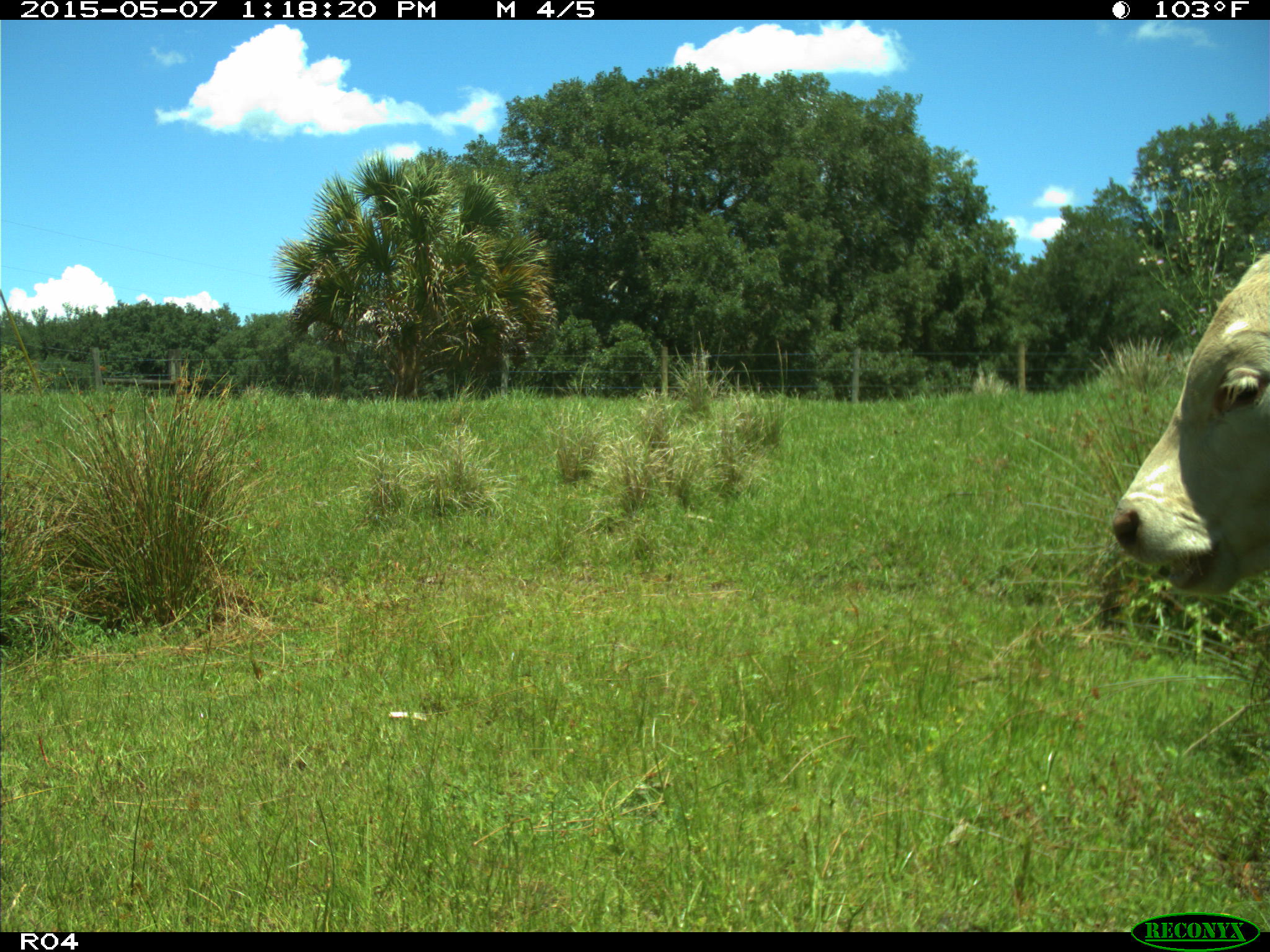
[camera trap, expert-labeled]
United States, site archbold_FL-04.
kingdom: Animalia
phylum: Chordata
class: Mammalia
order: Artiodactyla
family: Bovidae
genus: Bos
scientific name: Bos taurus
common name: domestic cow